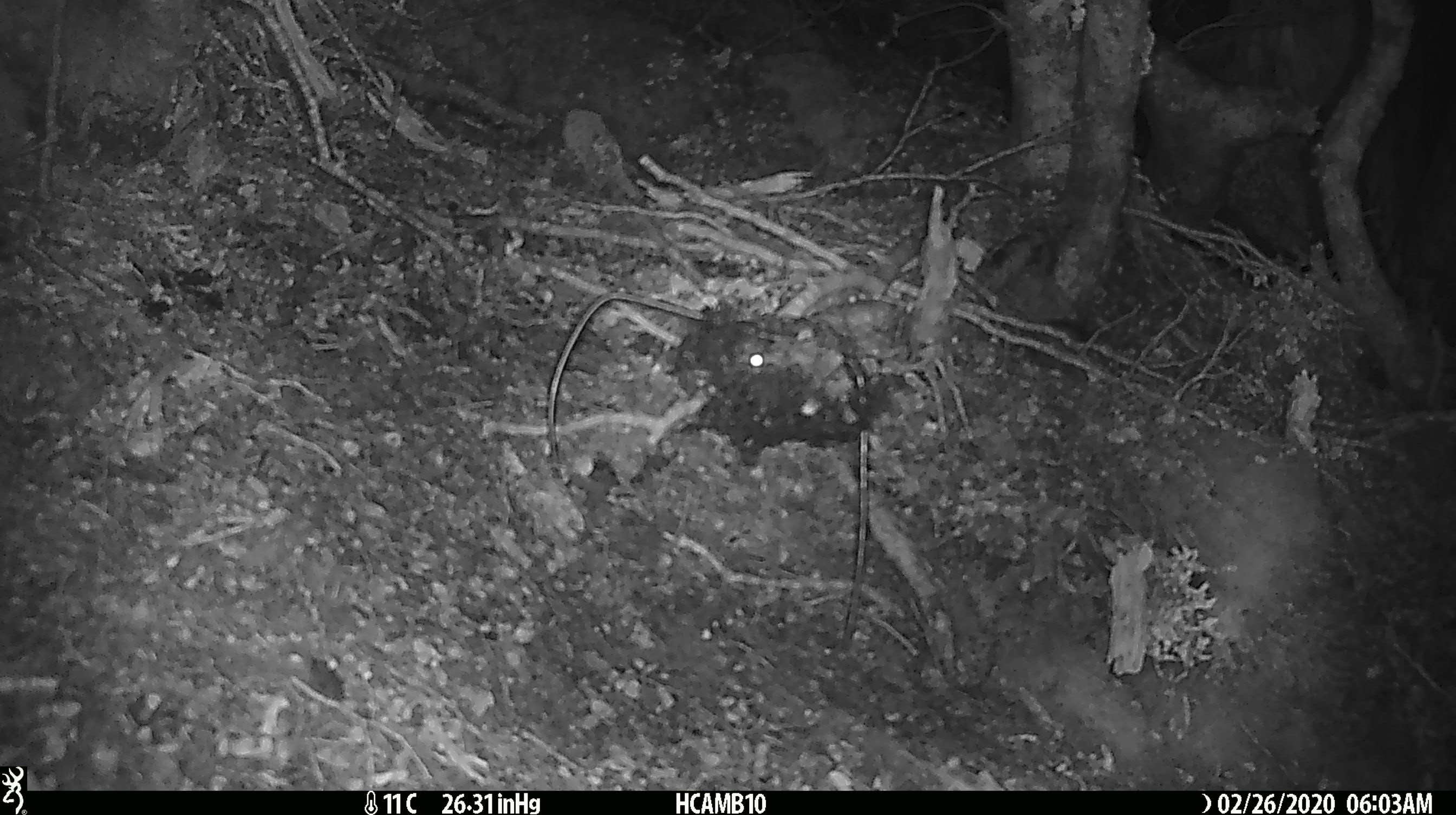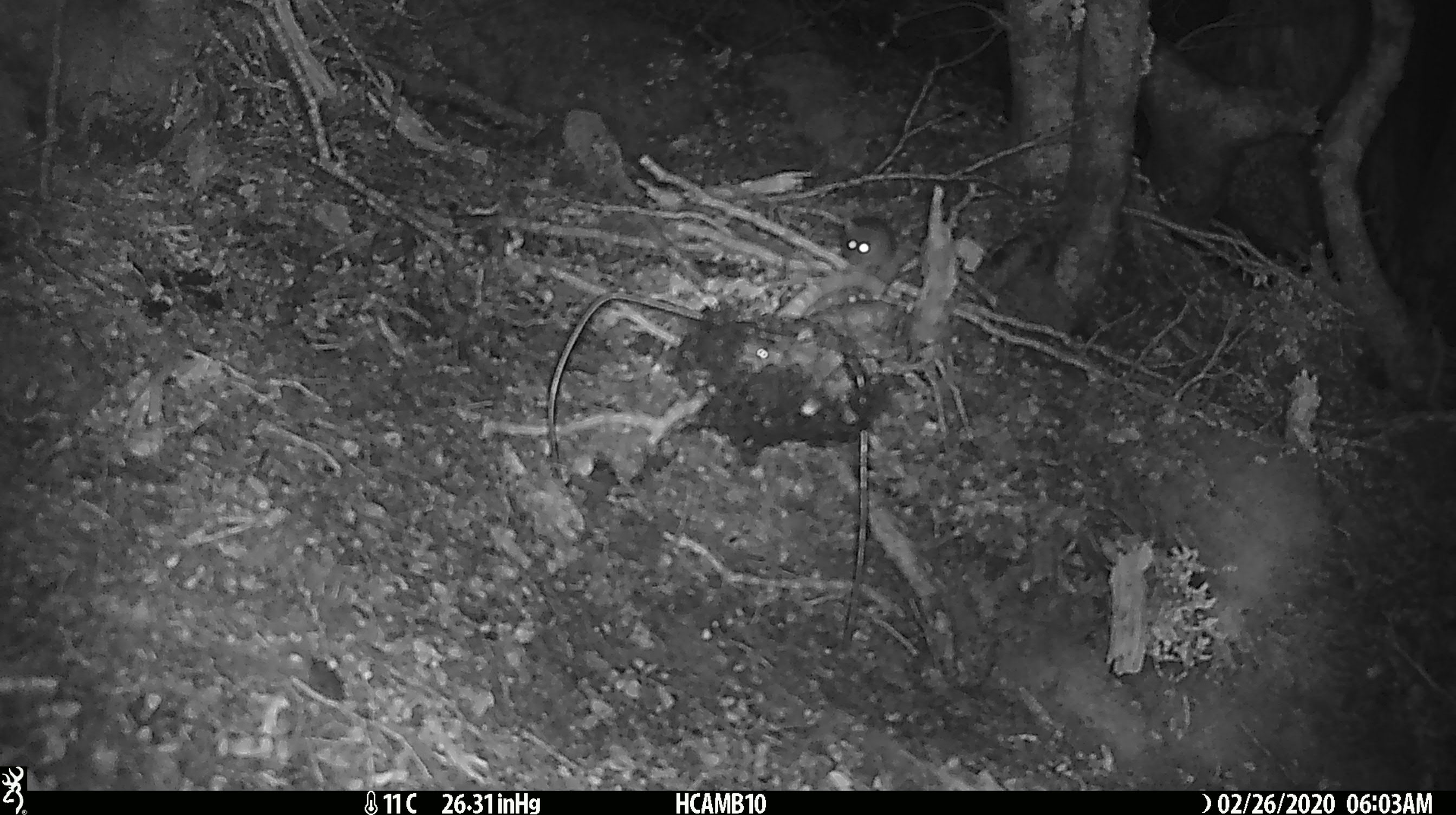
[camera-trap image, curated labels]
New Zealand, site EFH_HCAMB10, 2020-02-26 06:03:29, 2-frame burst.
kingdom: Animalia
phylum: Chordata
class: Mammalia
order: Rodentia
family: Muridae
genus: Mus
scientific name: Mus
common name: mouse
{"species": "mouse (Mus)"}